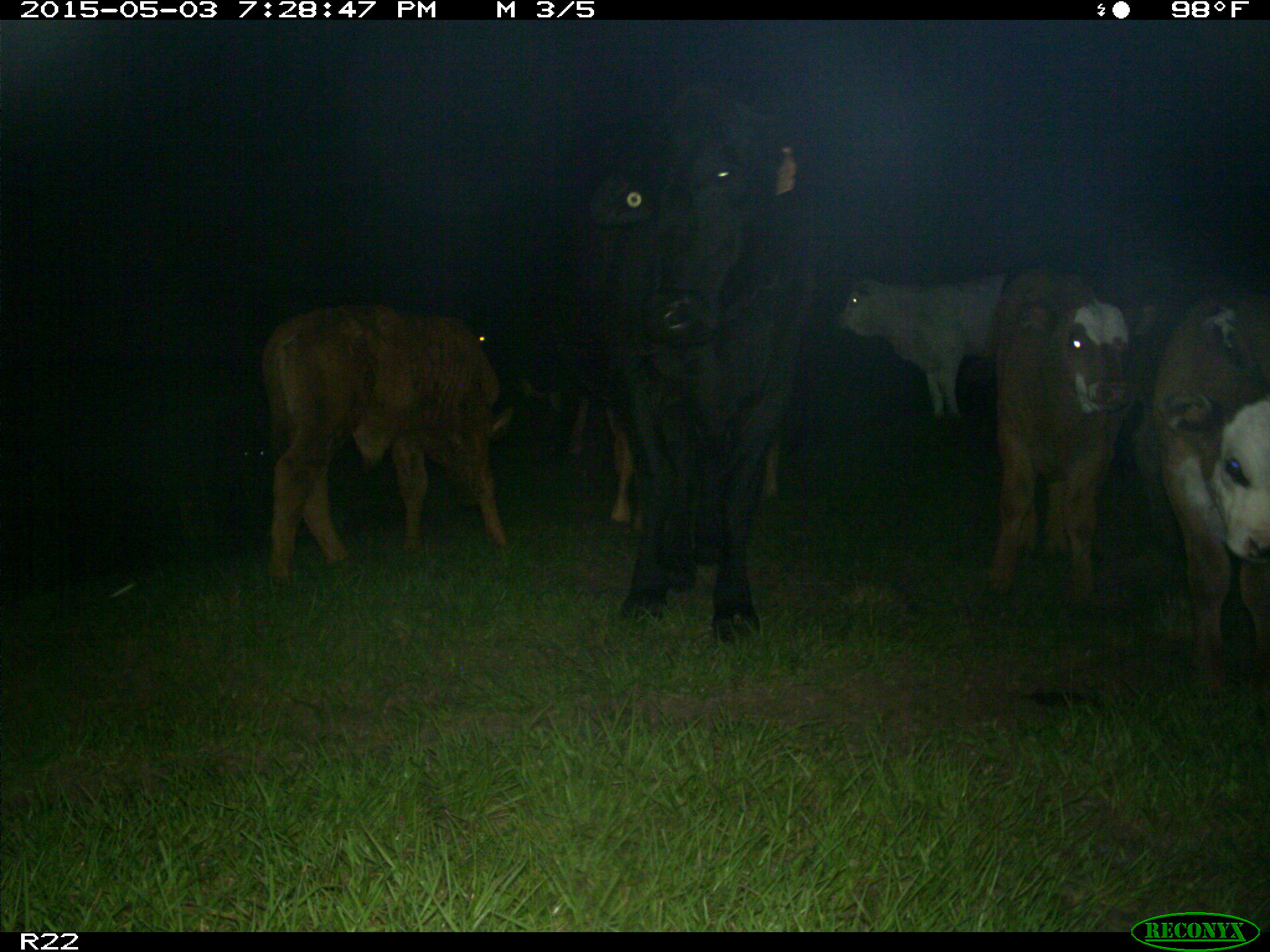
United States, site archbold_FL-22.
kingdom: Animalia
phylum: Chordata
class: Mammalia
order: Artiodactyla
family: Bovidae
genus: Bos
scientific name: Bos taurus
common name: domestic cow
Bos taurus (domestic cow).